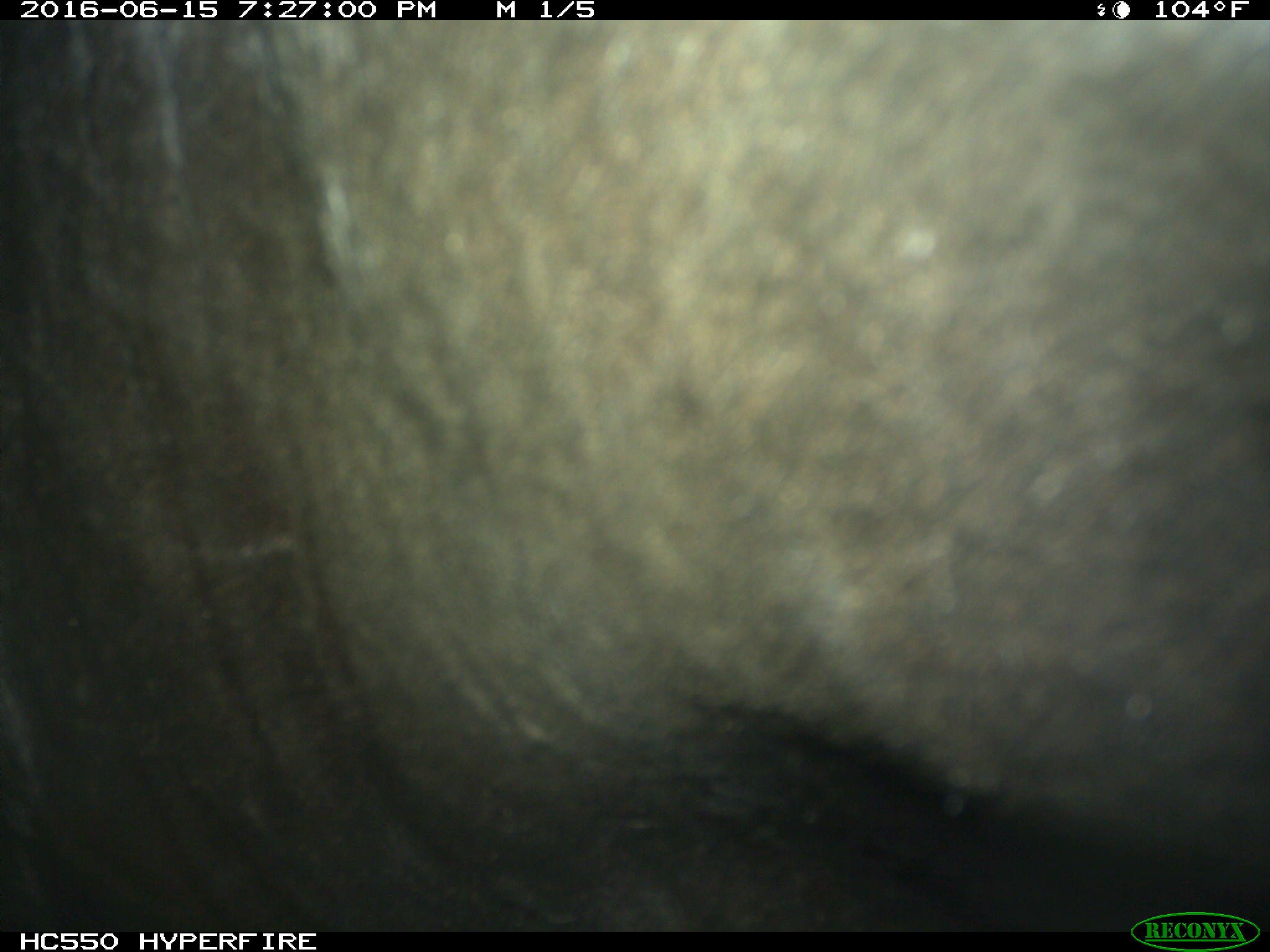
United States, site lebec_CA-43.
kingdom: Animalia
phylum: Chordata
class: Mammalia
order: Artiodactyla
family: Bovidae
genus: Bos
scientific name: Bos taurus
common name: domestic cow